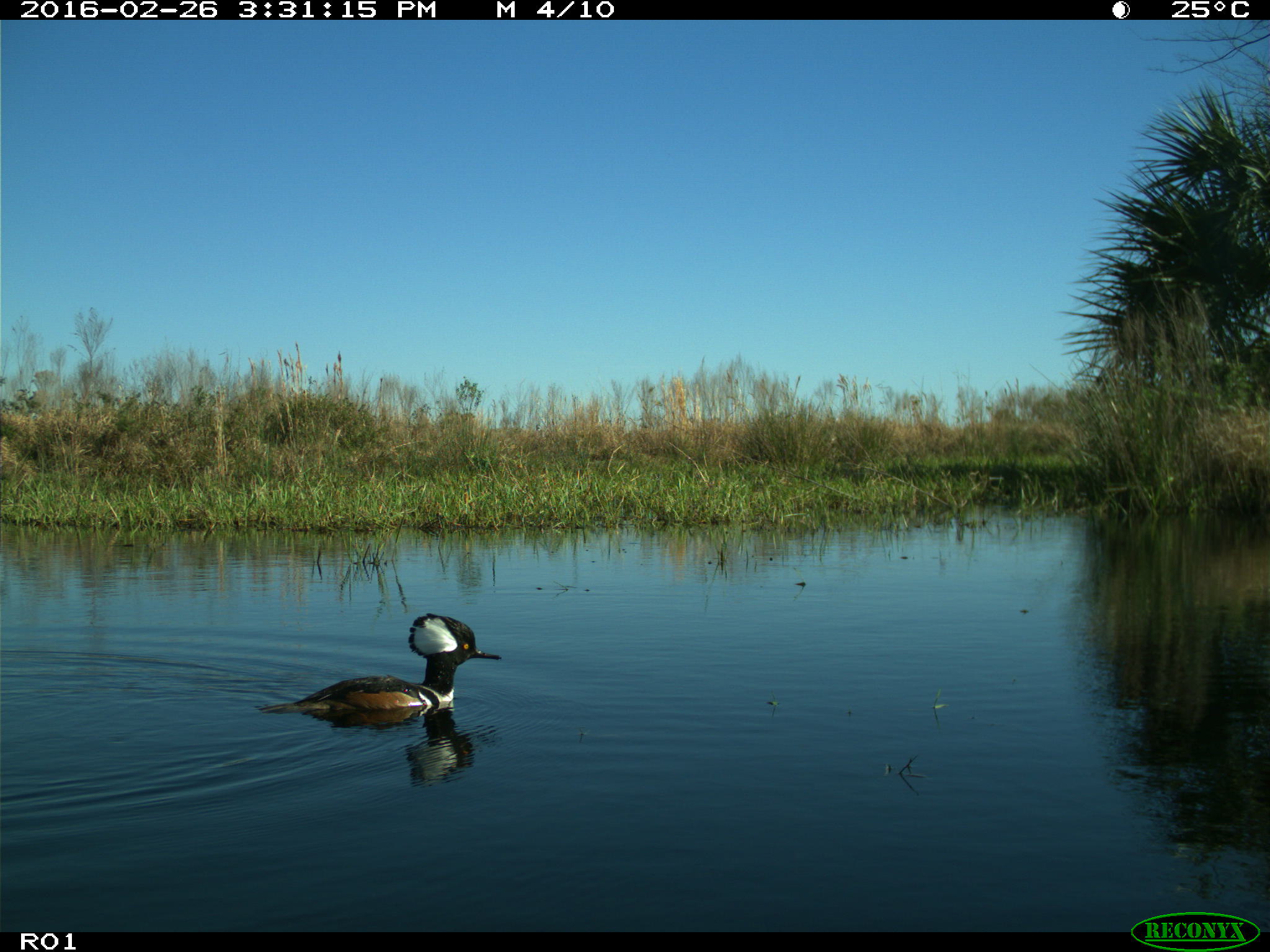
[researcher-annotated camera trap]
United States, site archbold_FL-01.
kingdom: Animalia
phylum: Chordata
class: Aves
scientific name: Aves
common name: birds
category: unidentified bird